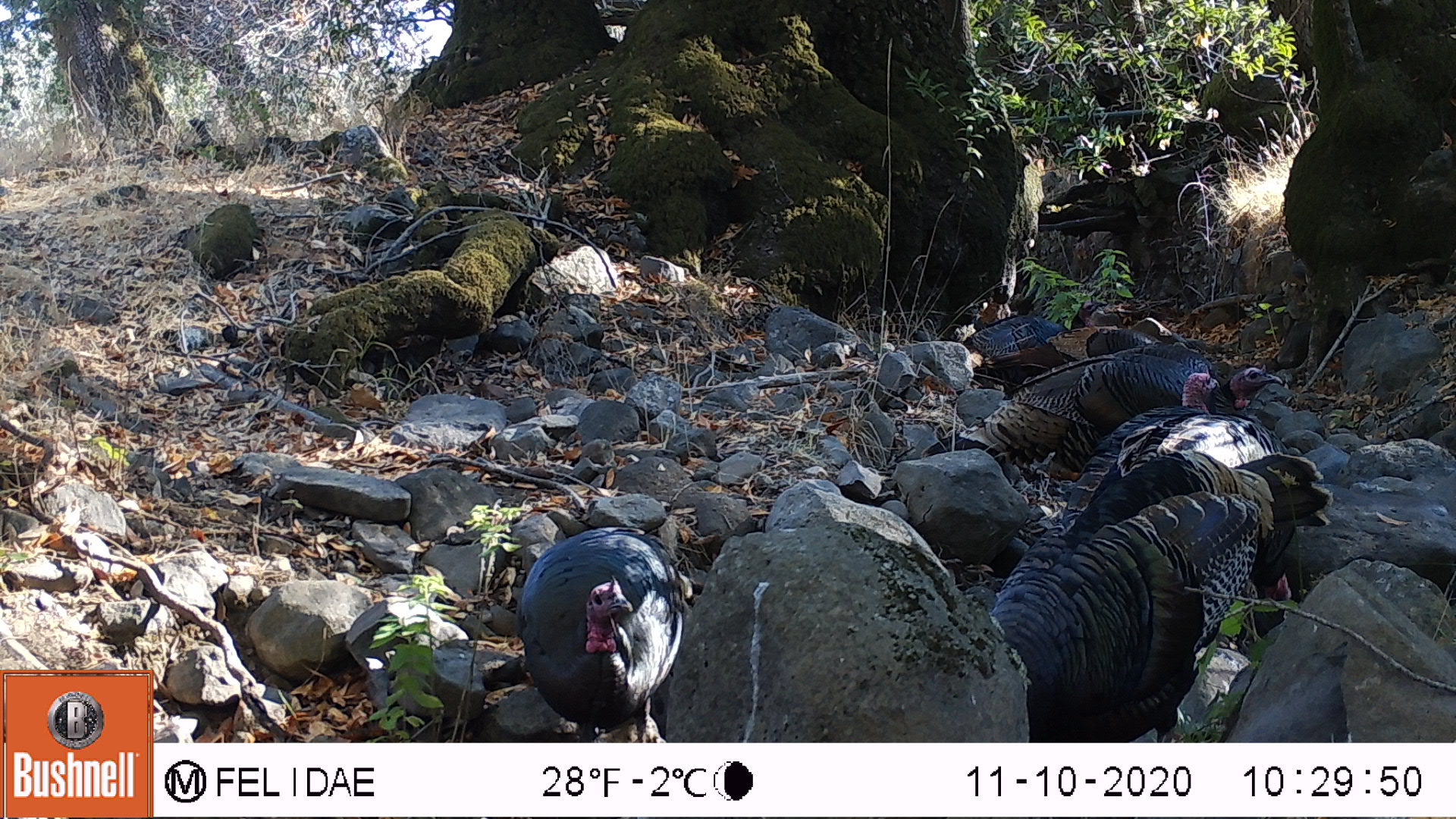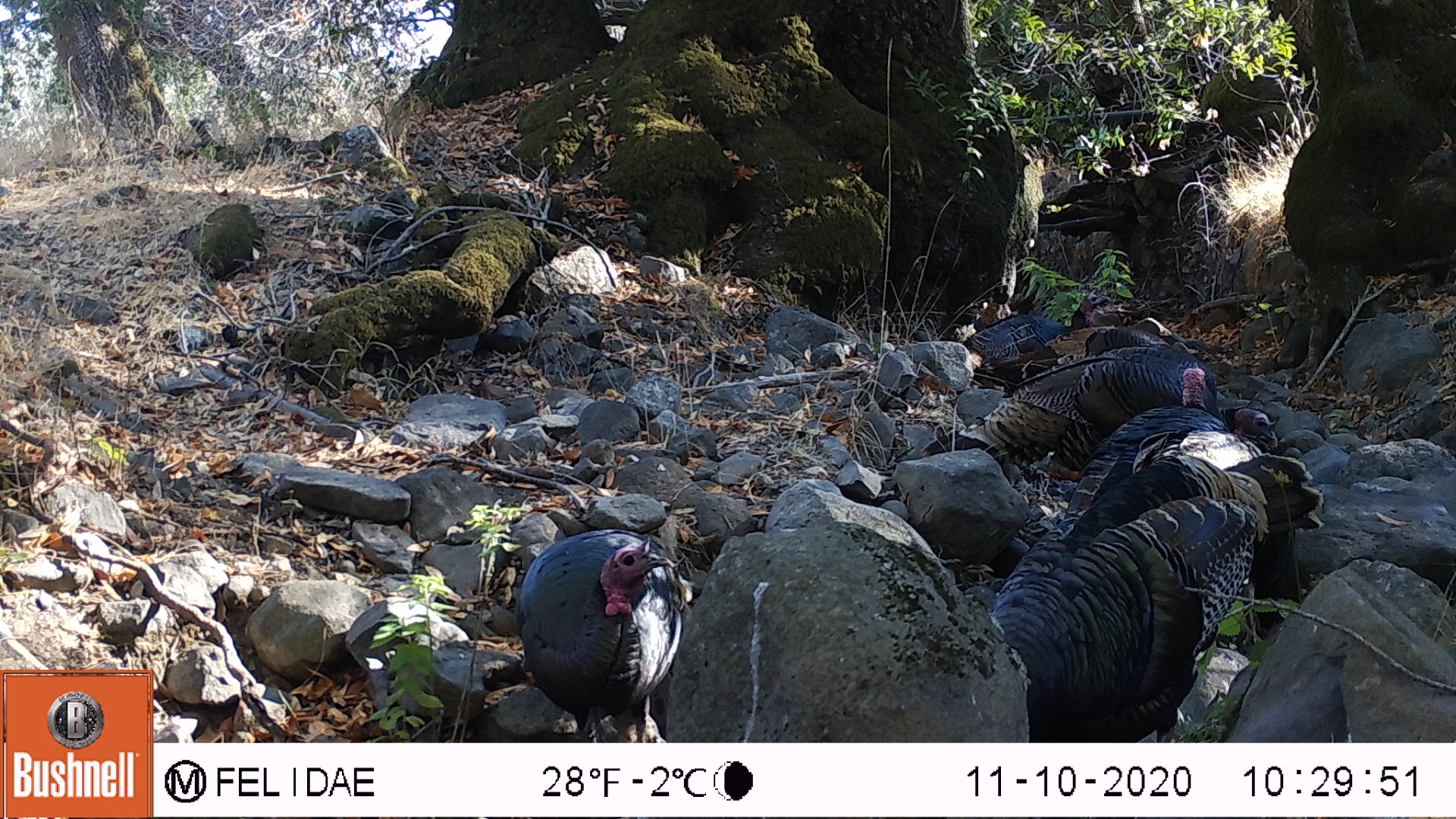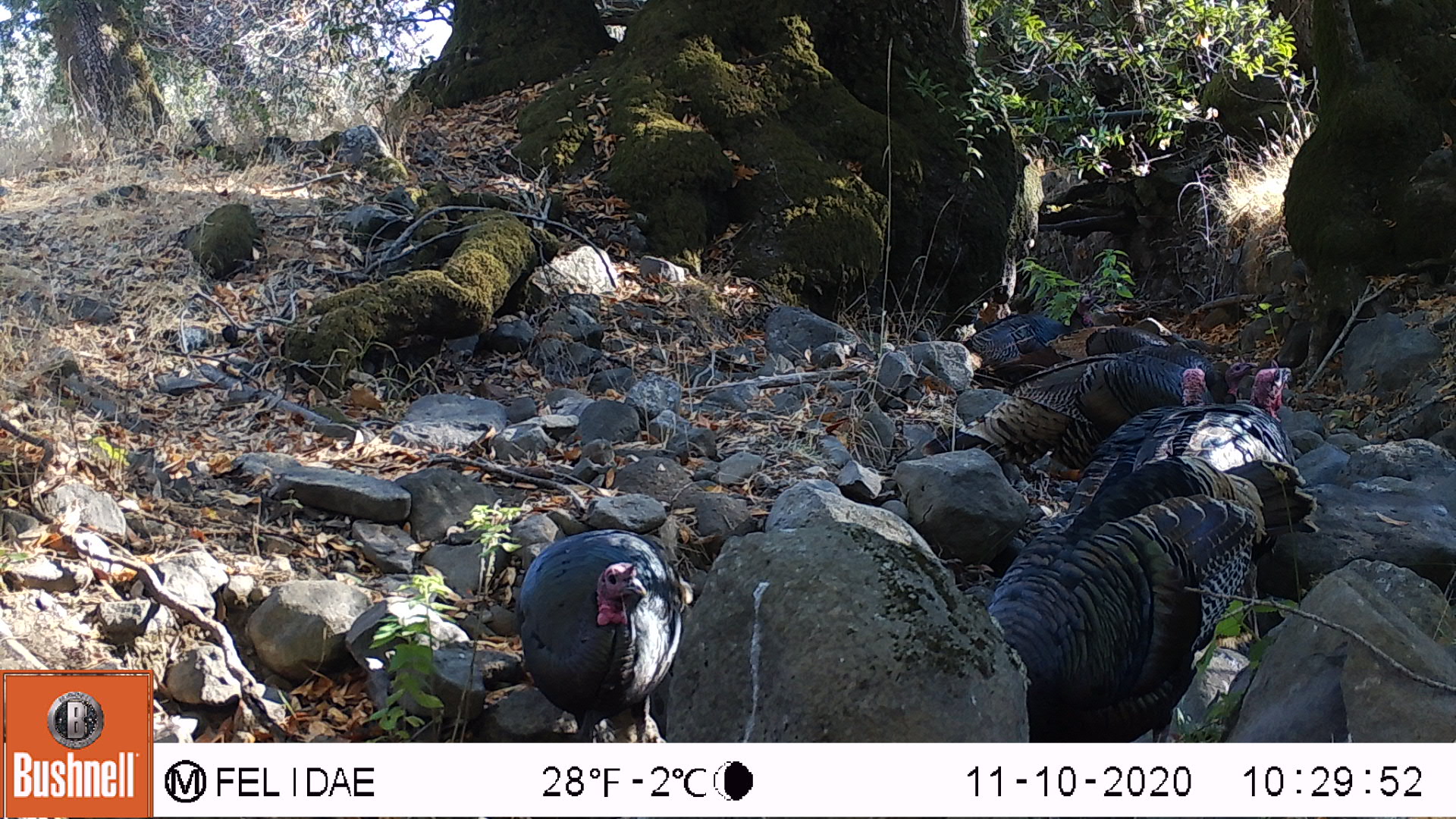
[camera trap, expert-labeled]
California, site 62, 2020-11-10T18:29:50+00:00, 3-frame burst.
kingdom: Animalia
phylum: Chordata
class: Aves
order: Galliformes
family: Phasianidae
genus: Meleagris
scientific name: Meleagris gallopavo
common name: turkey